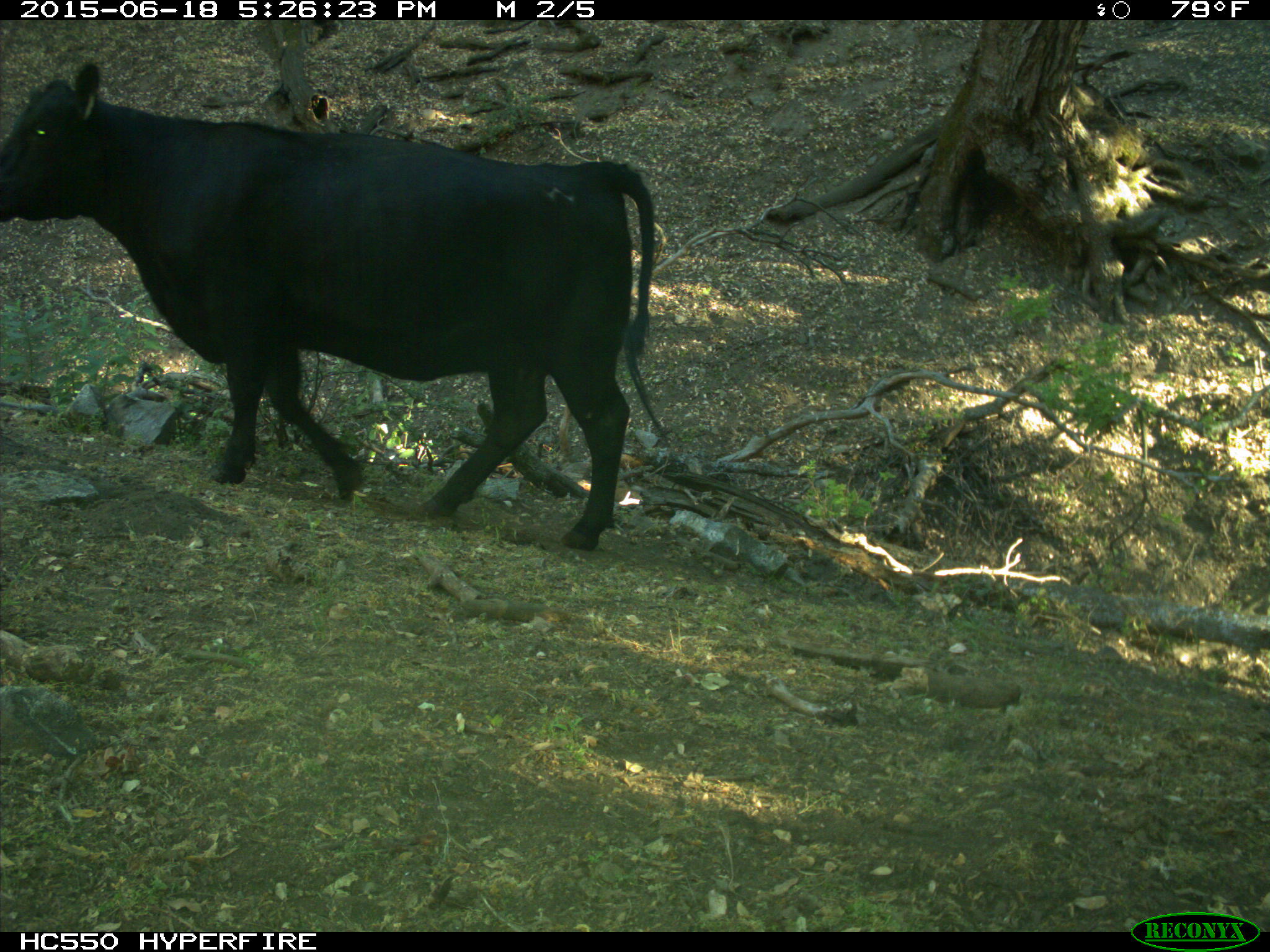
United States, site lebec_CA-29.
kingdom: Animalia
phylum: Chordata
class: Mammalia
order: Artiodactyla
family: Bovidae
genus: Bos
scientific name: Bos taurus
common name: domestic cow